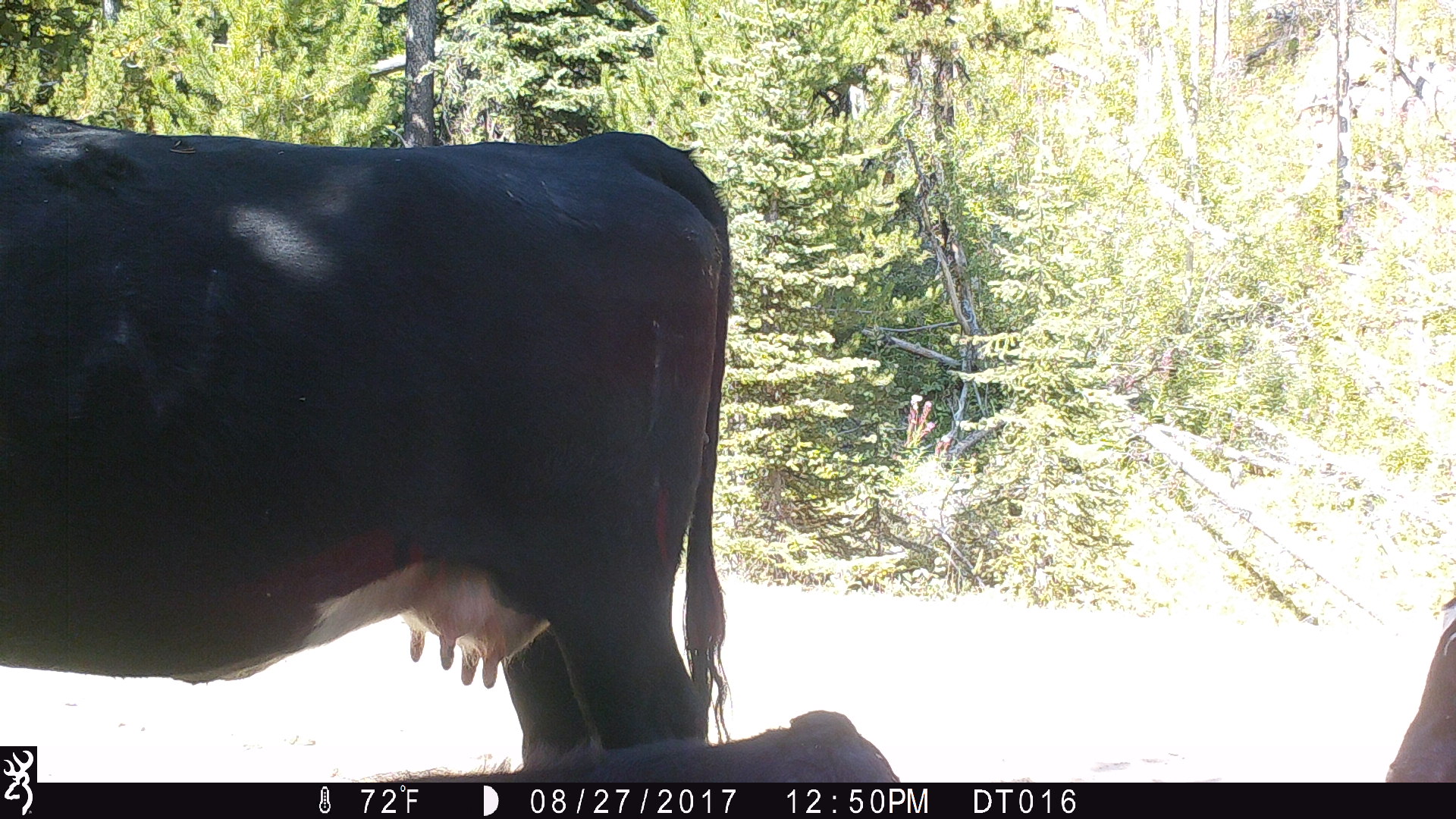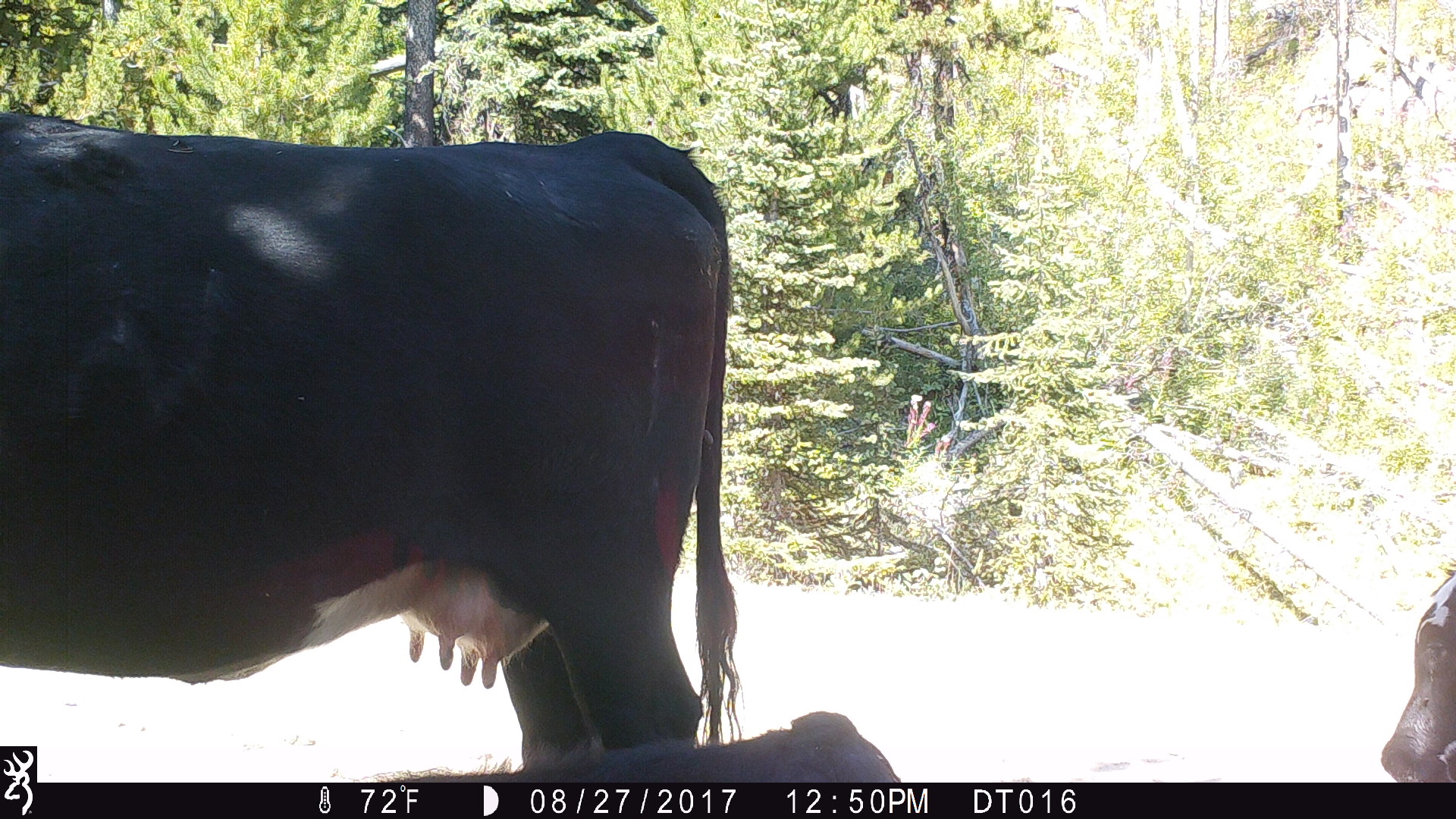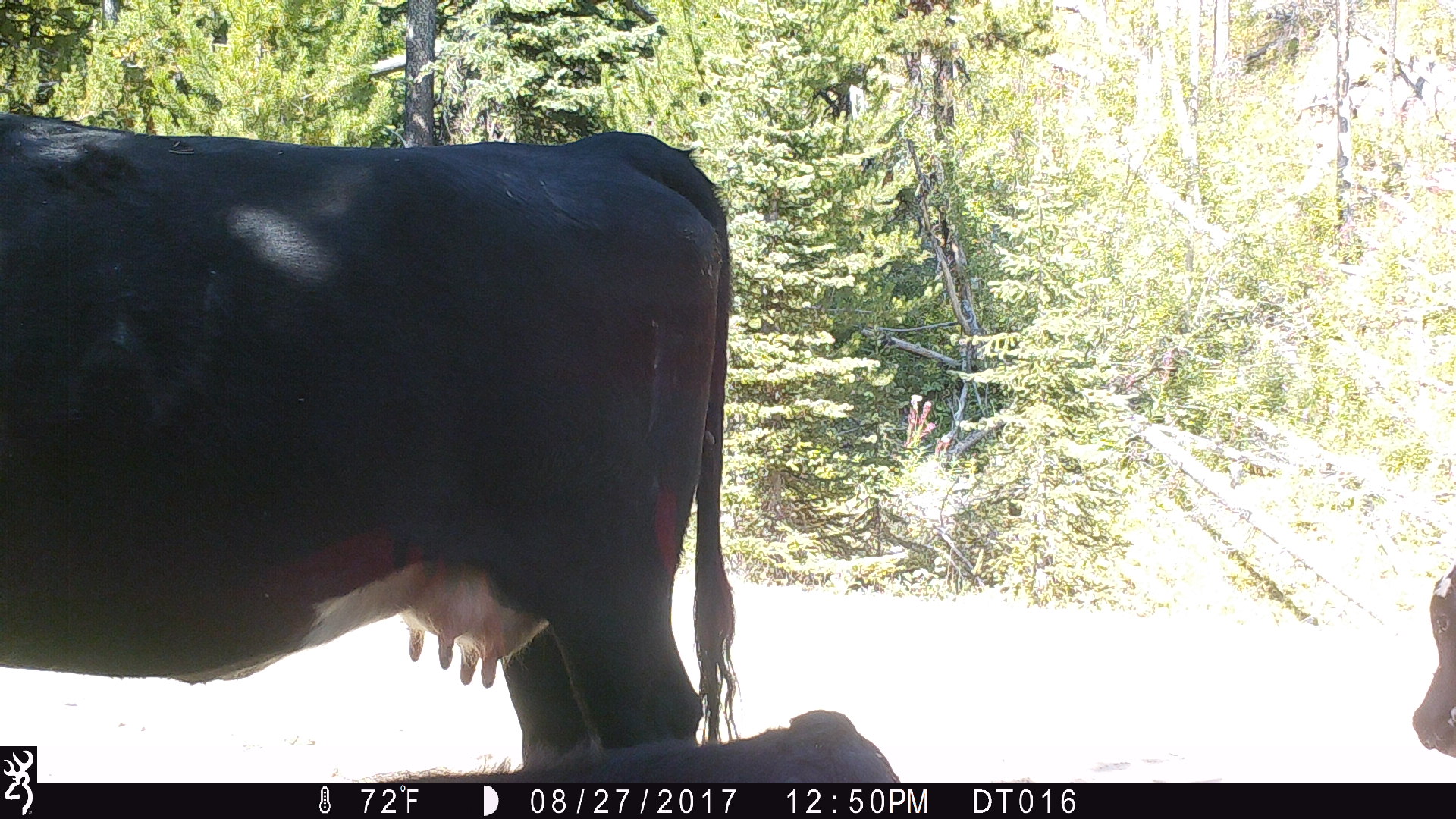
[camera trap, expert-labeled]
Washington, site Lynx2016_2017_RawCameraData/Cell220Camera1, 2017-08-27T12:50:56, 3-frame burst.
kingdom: Animalia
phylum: Chordata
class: Mammalia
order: Artiodactyla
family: Bovidae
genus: Bos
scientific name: Bos taurus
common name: domestic cattle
Domestic cattle (Bos taurus). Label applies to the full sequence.